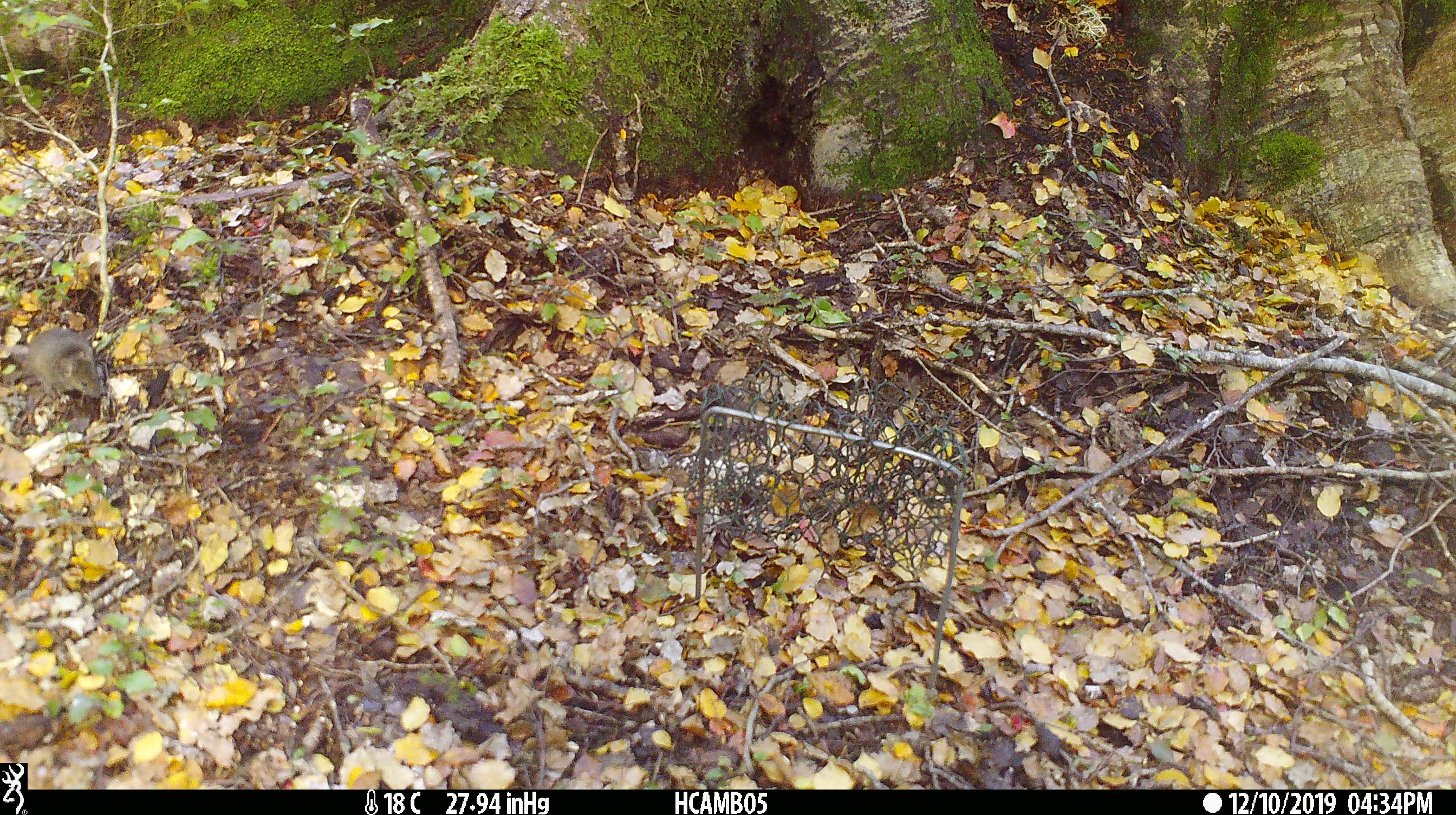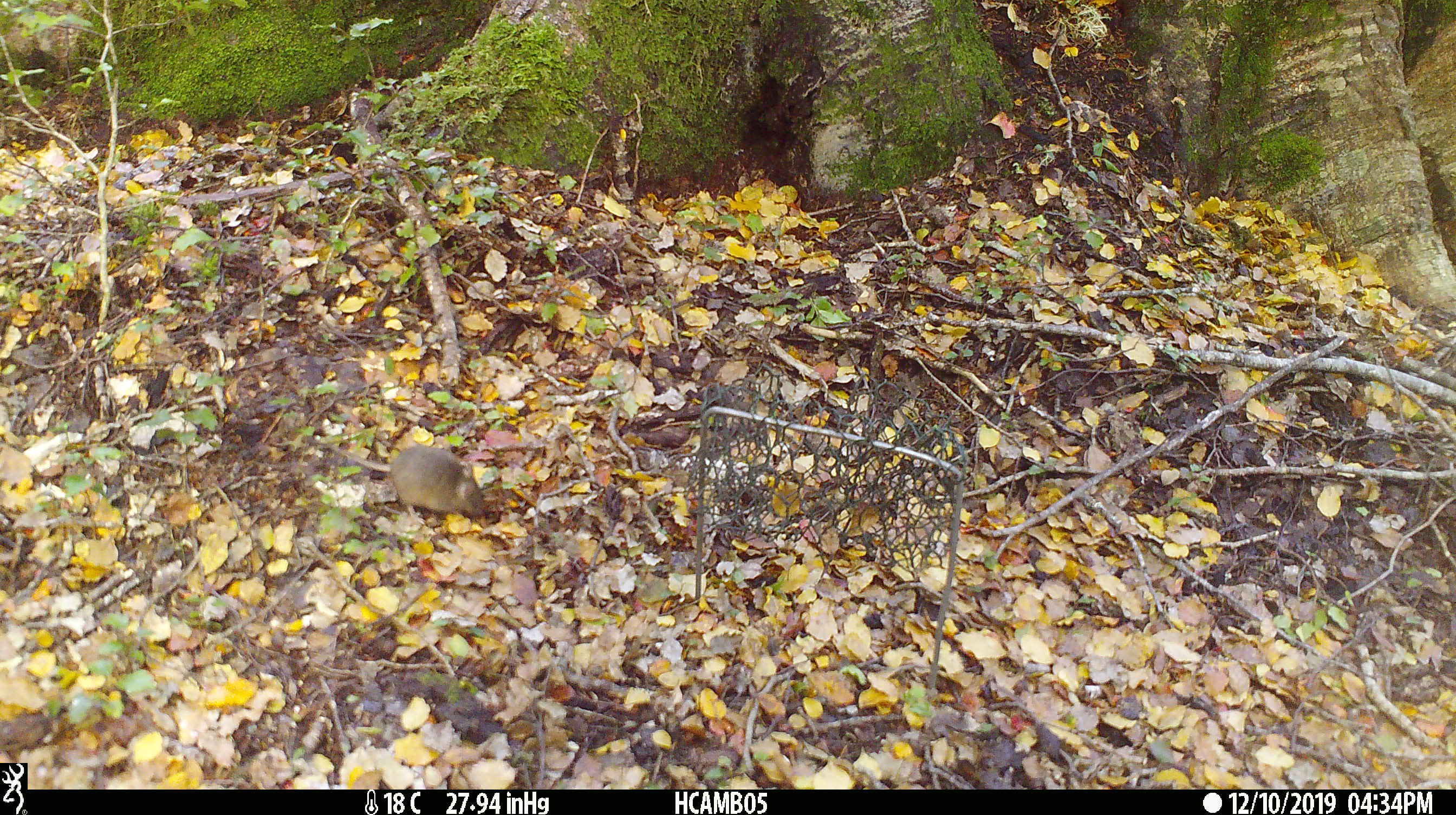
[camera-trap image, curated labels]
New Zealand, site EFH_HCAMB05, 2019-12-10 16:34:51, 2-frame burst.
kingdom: Animalia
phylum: Chordata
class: Mammalia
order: Rodentia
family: Muridae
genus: Mus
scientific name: Mus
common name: mouse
Mouse (Mus).